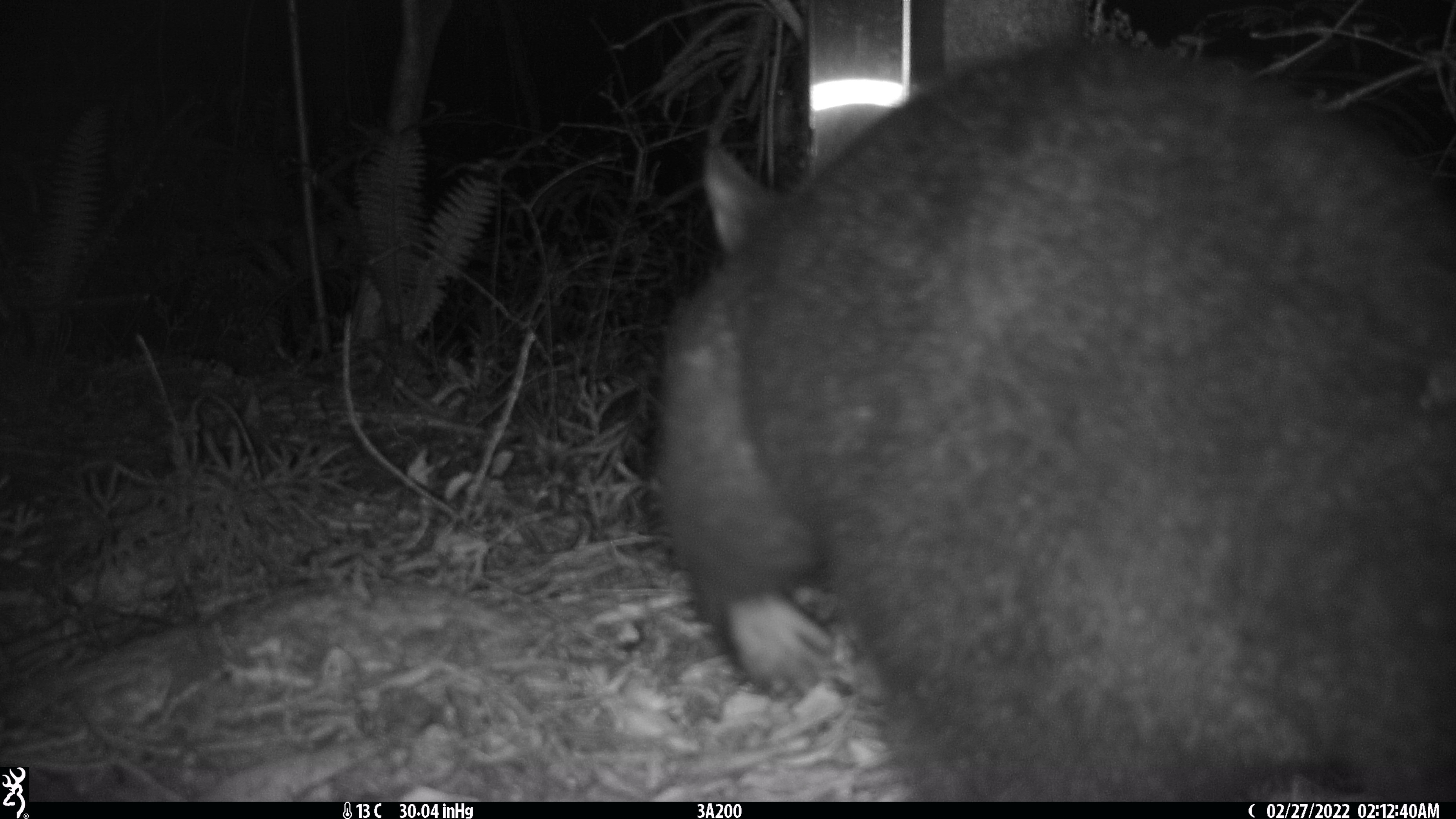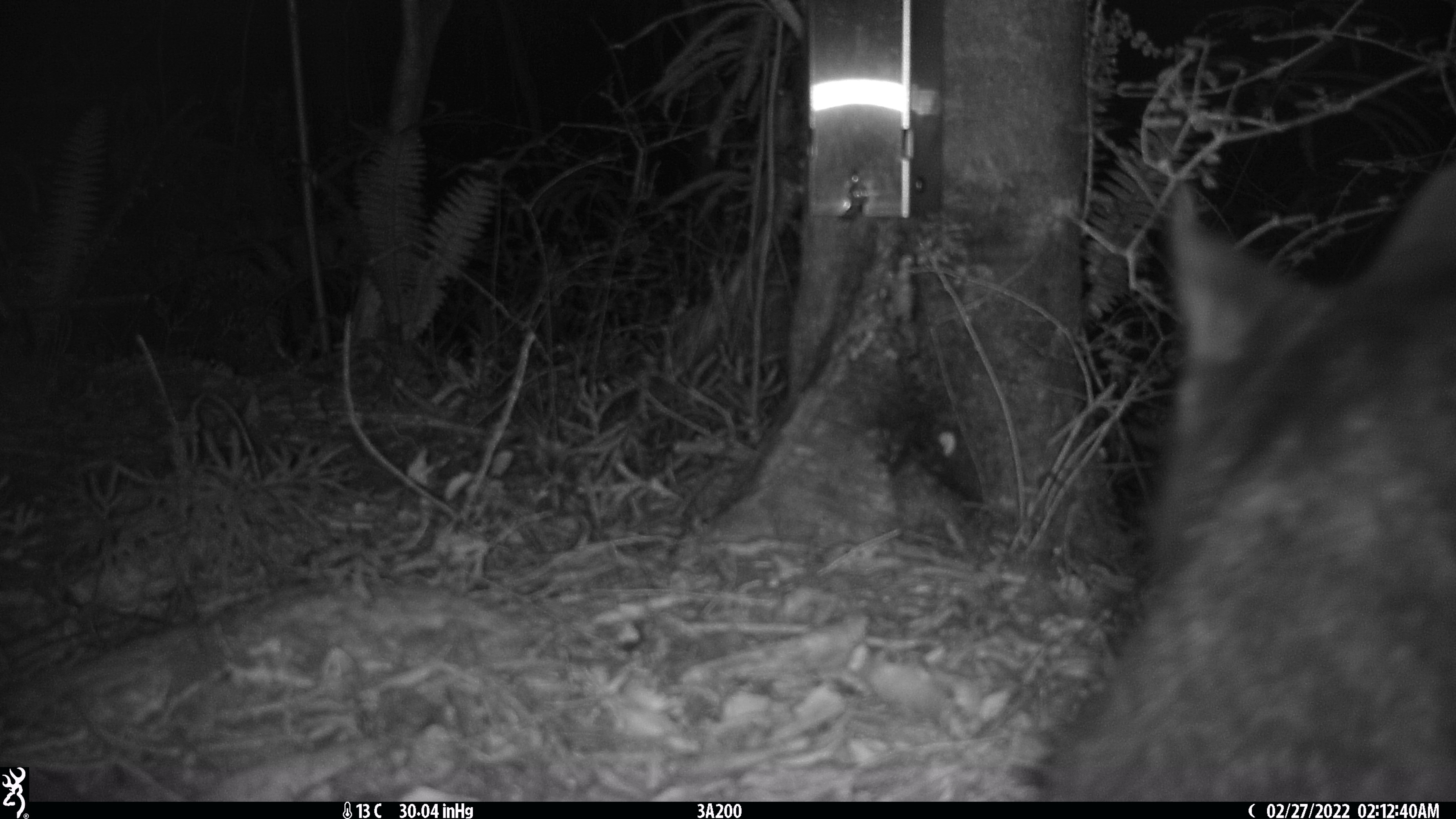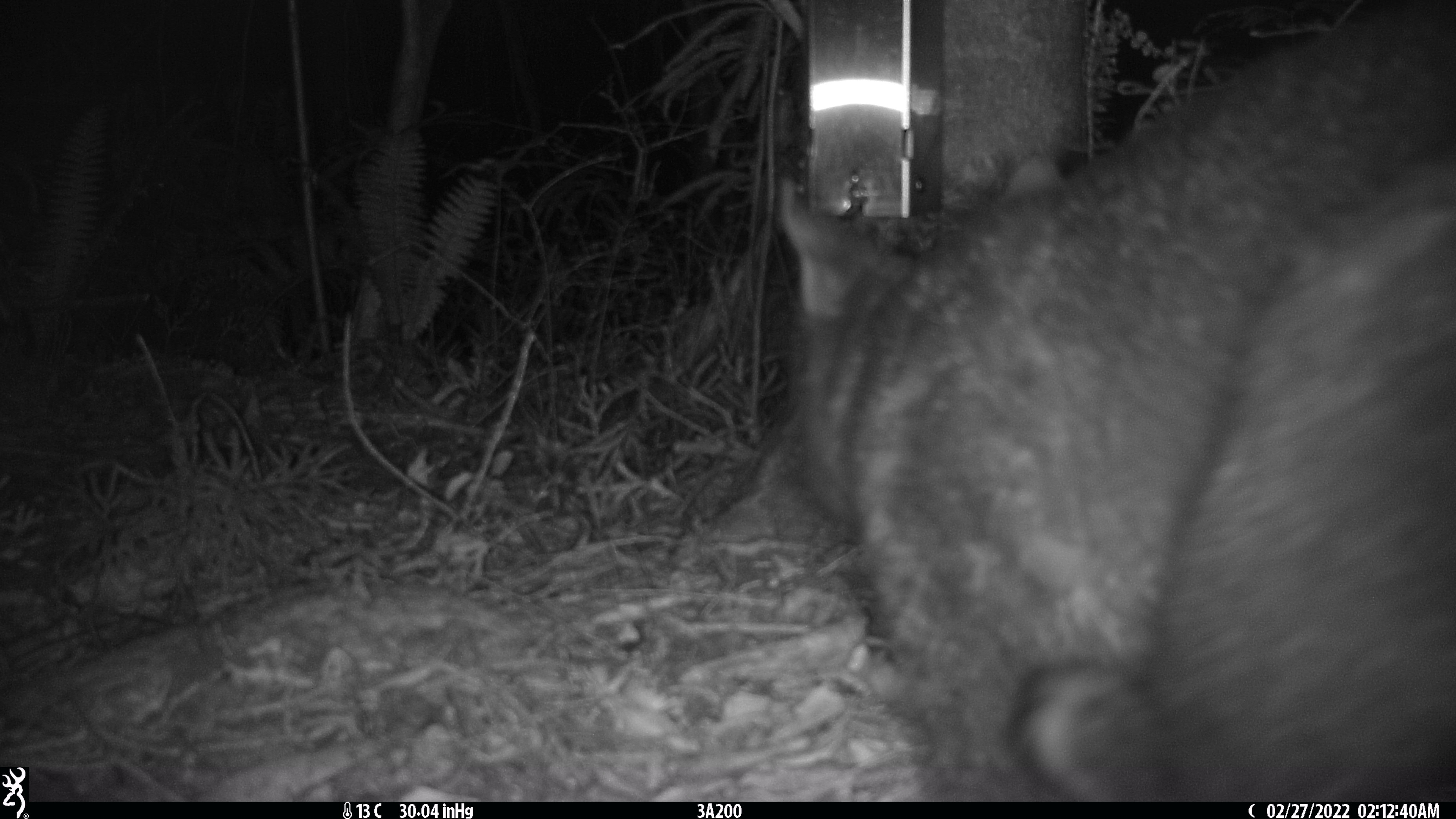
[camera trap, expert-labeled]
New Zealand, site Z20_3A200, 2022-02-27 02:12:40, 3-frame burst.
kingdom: Animalia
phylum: Chordata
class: Mammalia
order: Diprotodontia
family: Phalangeridae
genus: Trichosurus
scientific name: Trichosurus vulpecula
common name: common brushtail possum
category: possum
Possum (common brushtail possum) (Trichosurus vulpecula).